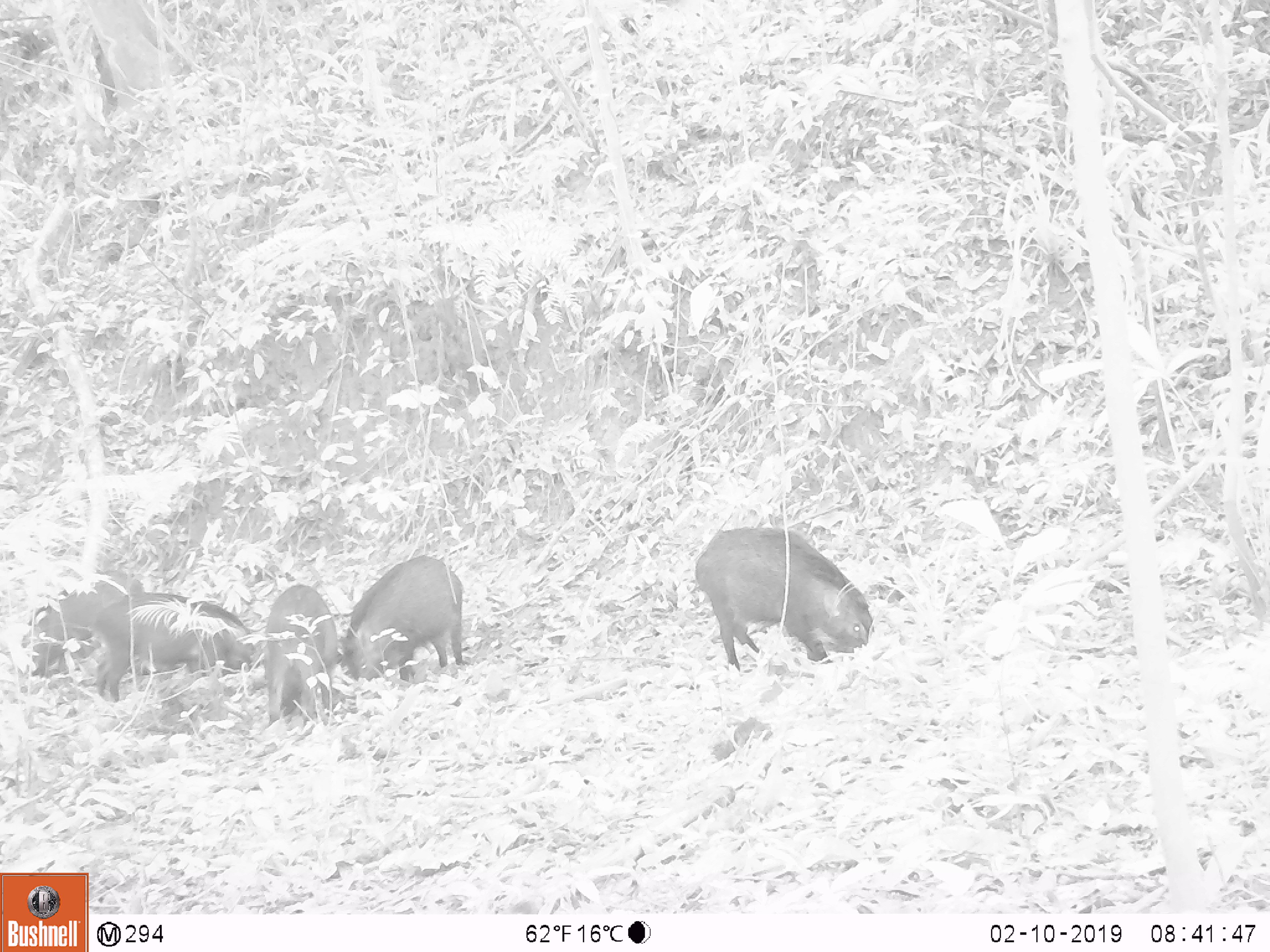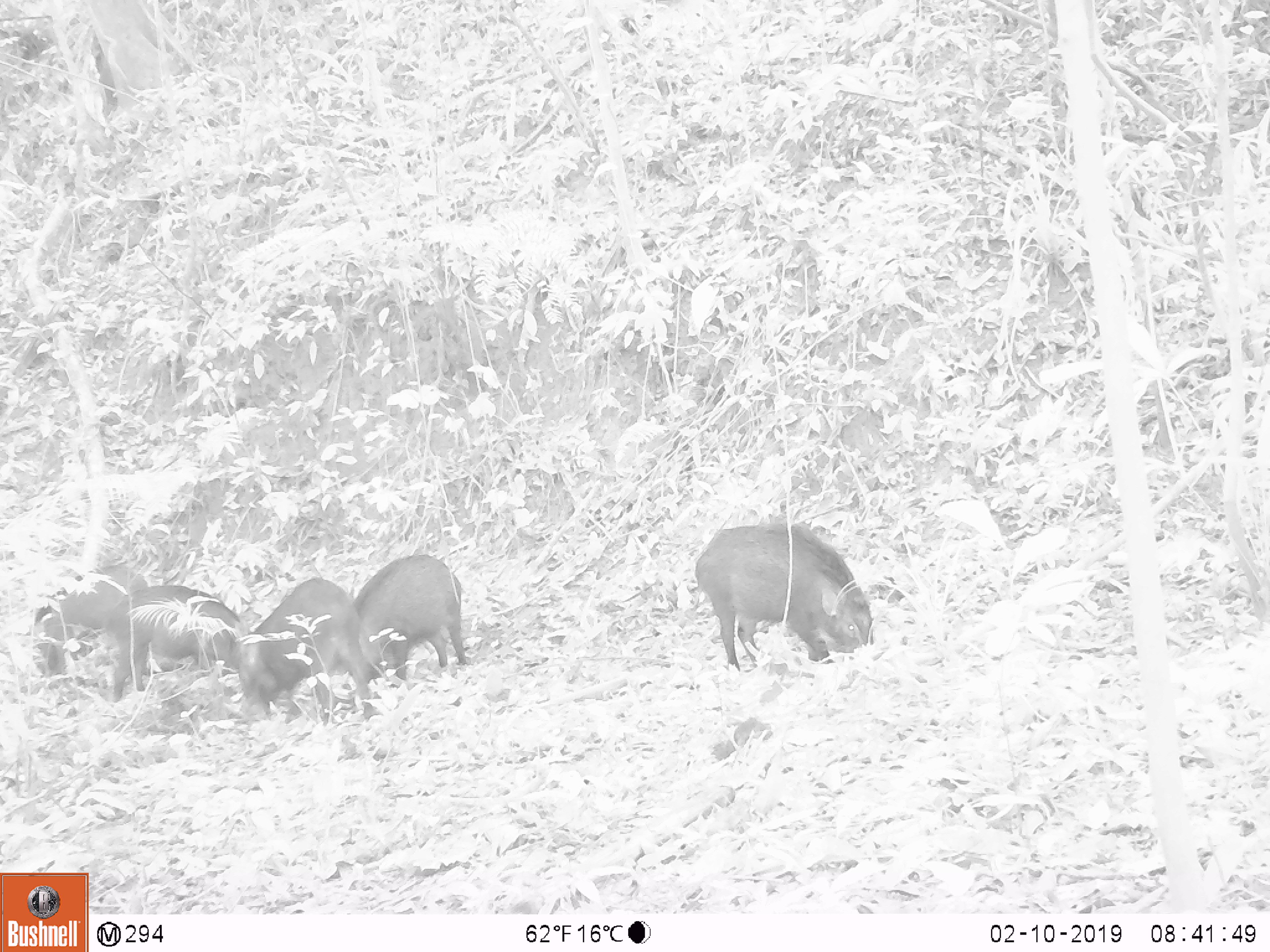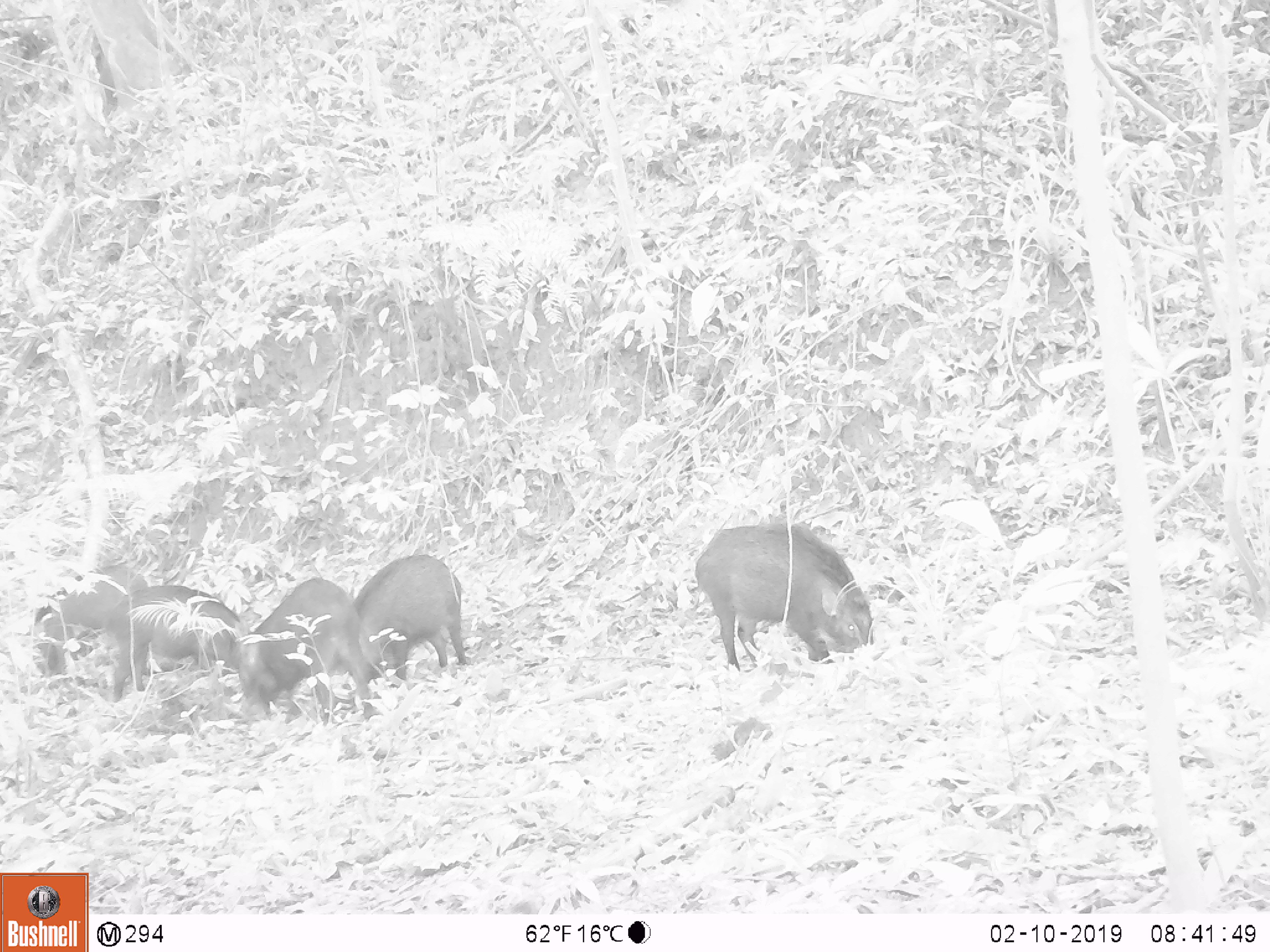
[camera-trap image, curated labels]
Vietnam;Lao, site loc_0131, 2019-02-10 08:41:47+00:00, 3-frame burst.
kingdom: Animalia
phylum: Chordata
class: Mammalia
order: Artiodactyla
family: Suidae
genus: Sus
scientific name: Sus scrofa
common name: eurasian wild pig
Eurasian wild pig (Sus scrofa). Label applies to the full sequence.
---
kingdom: Animalia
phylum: Chordata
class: Aves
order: Galliformes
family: Phasianidae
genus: Gallus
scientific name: Gallus gallus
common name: red junglefowl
Red junglefowl (Gallus gallus). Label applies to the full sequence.